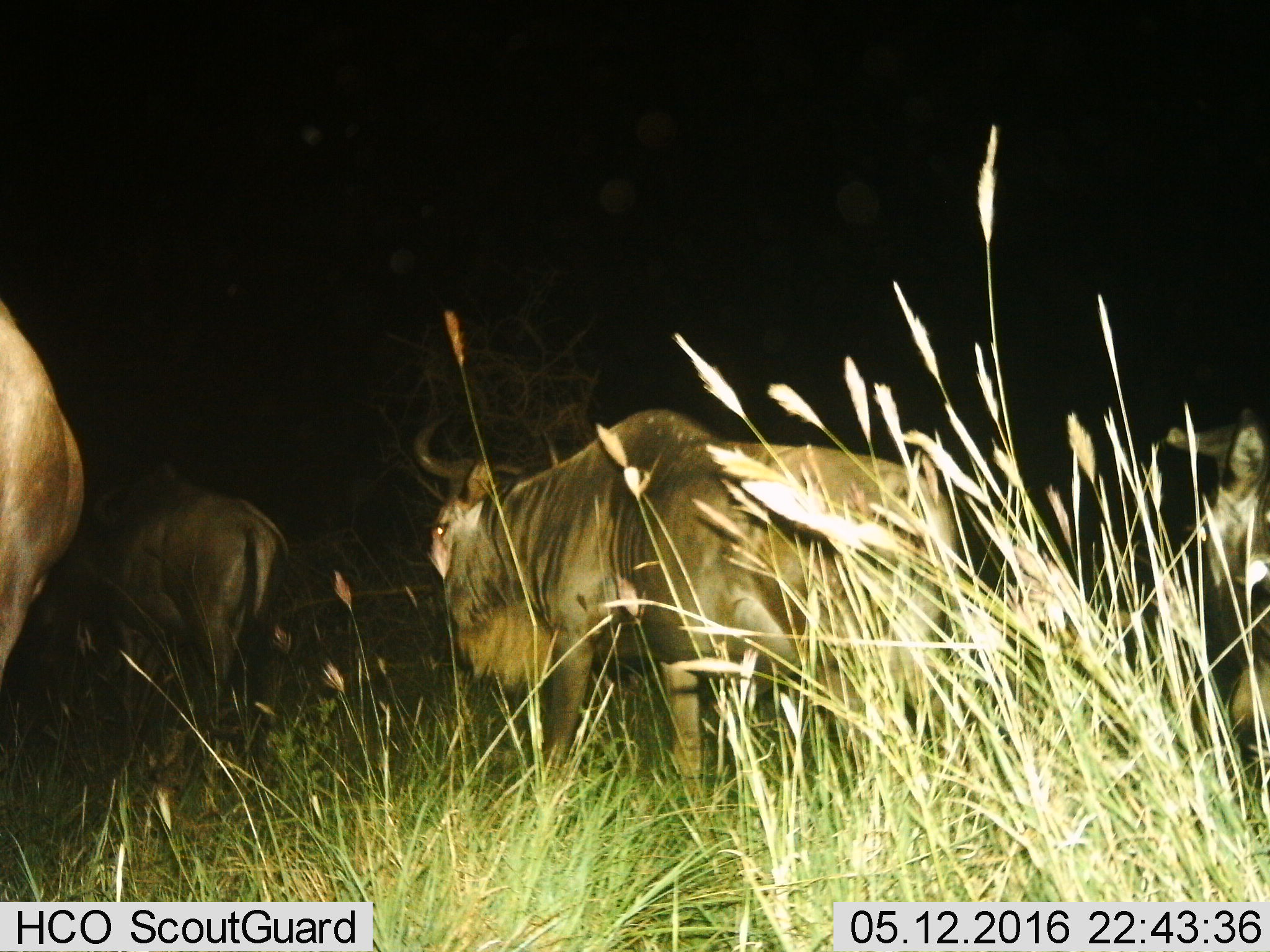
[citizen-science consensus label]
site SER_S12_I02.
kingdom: Animalia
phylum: Chordata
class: Mammalia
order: Artiodactyla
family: Bovidae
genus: Connochaetes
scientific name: Connochaetes taurinus taurinus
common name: blue wildebeest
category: wildebeestblue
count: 4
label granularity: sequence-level